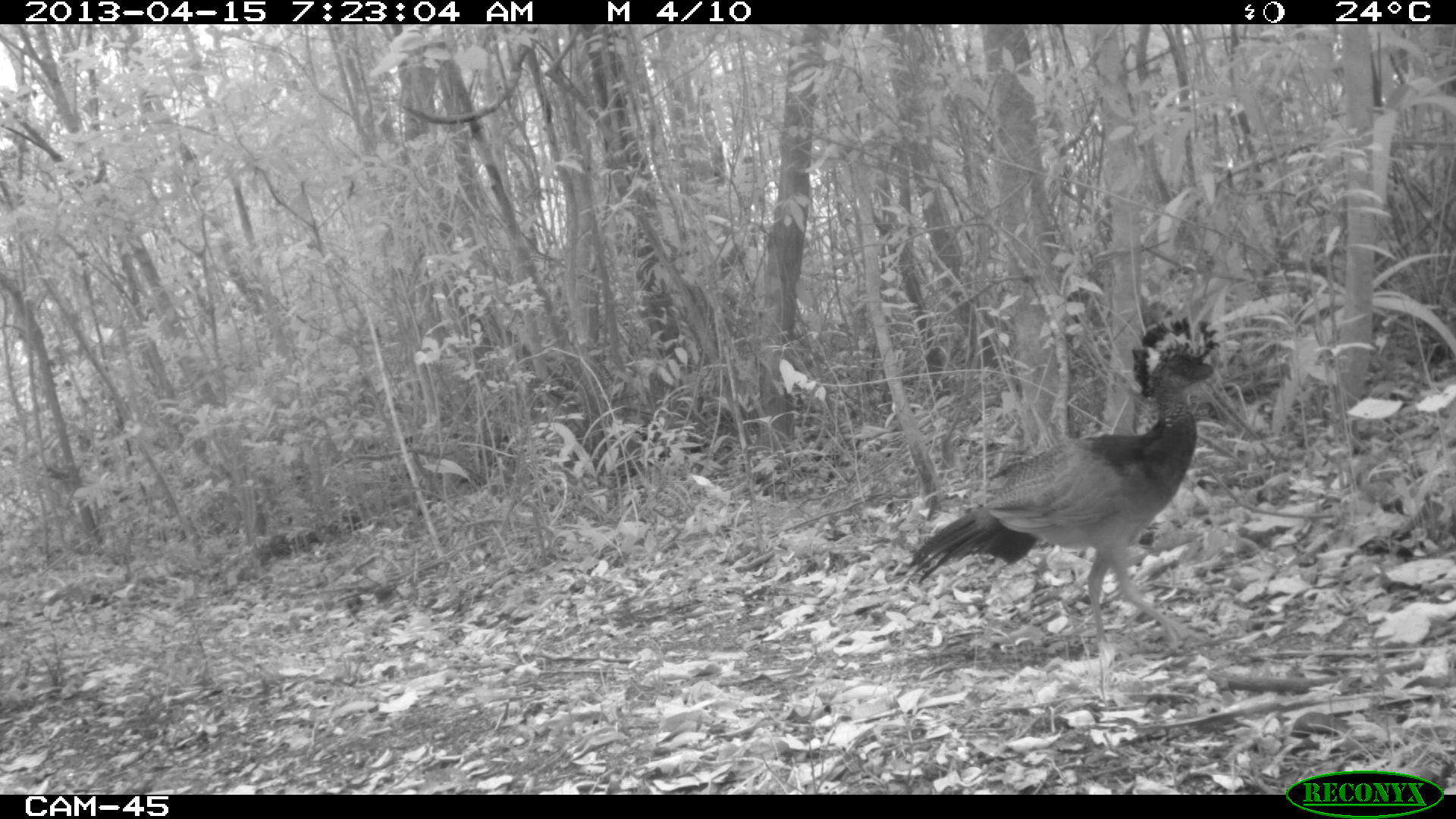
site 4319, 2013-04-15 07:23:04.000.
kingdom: Animalia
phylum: Chordata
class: Aves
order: Galliformes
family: Cracidae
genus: Crax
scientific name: Crax rubra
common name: great curassow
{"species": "Crax rubra (great curassow)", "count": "1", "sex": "female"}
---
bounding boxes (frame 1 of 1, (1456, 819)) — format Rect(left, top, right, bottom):
crax rubra: Rect(905, 316, 1221, 645)